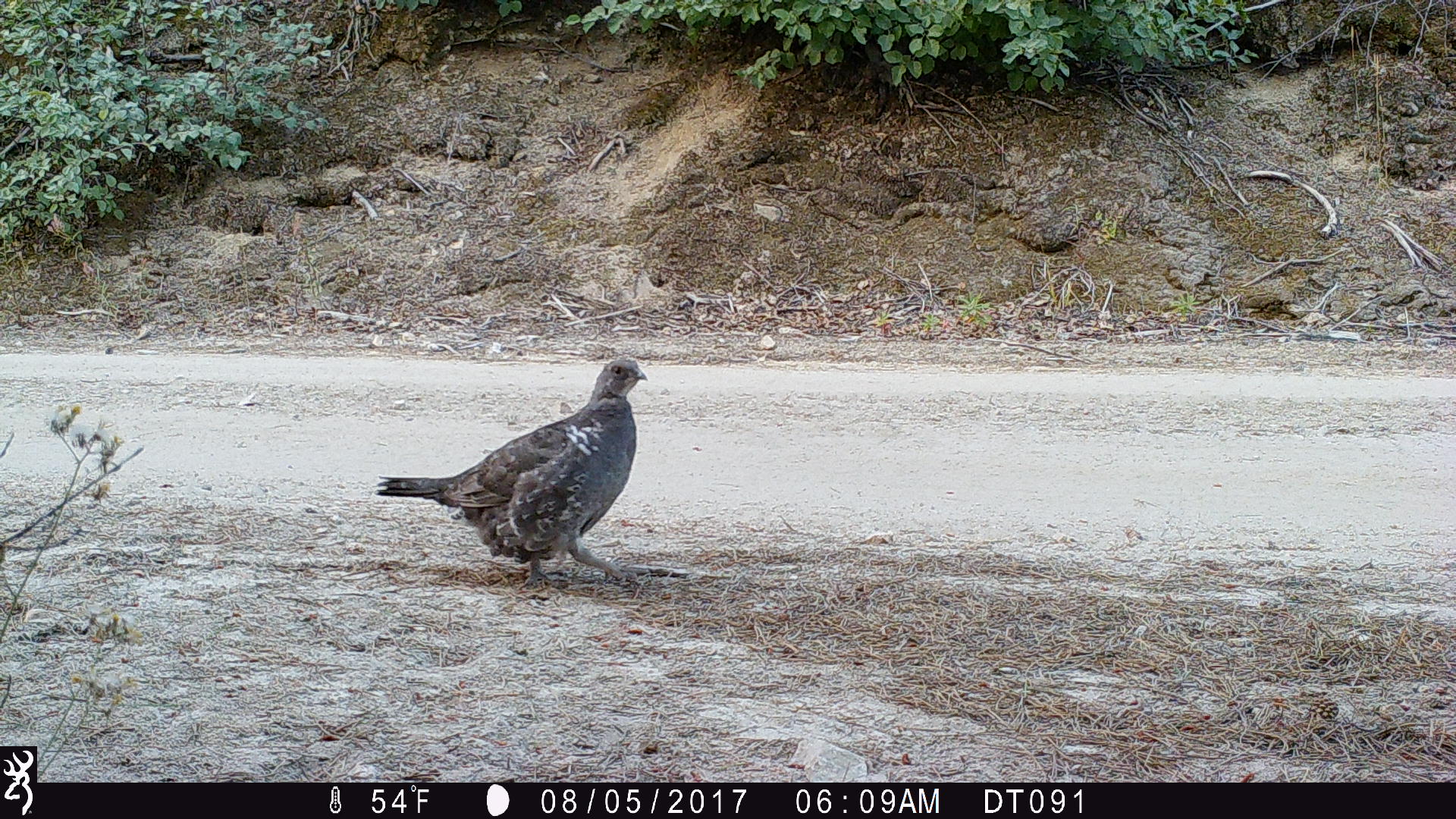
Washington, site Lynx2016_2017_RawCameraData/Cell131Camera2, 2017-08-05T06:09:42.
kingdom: Animalia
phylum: Chordata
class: Aves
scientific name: Aves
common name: birds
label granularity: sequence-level